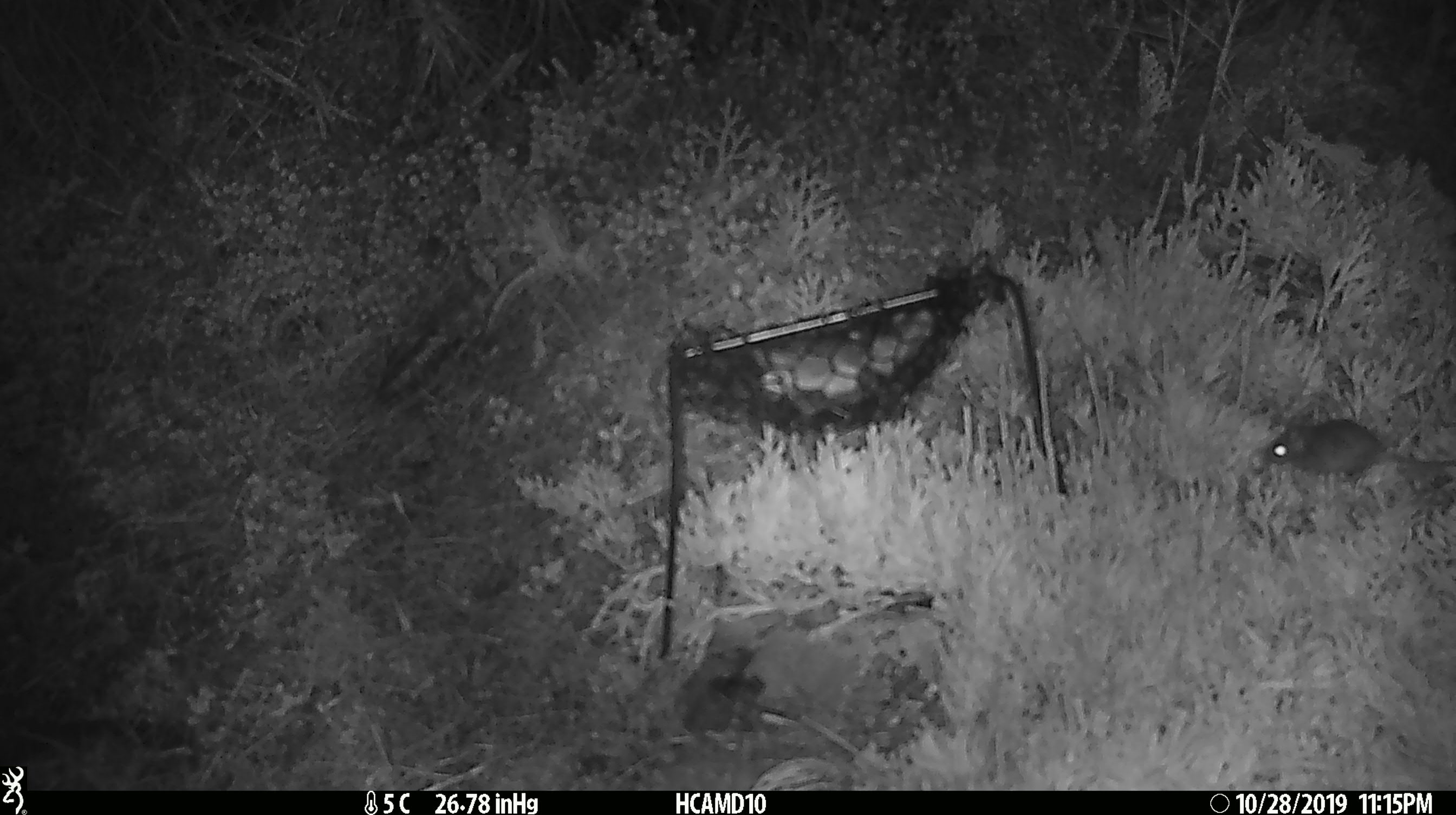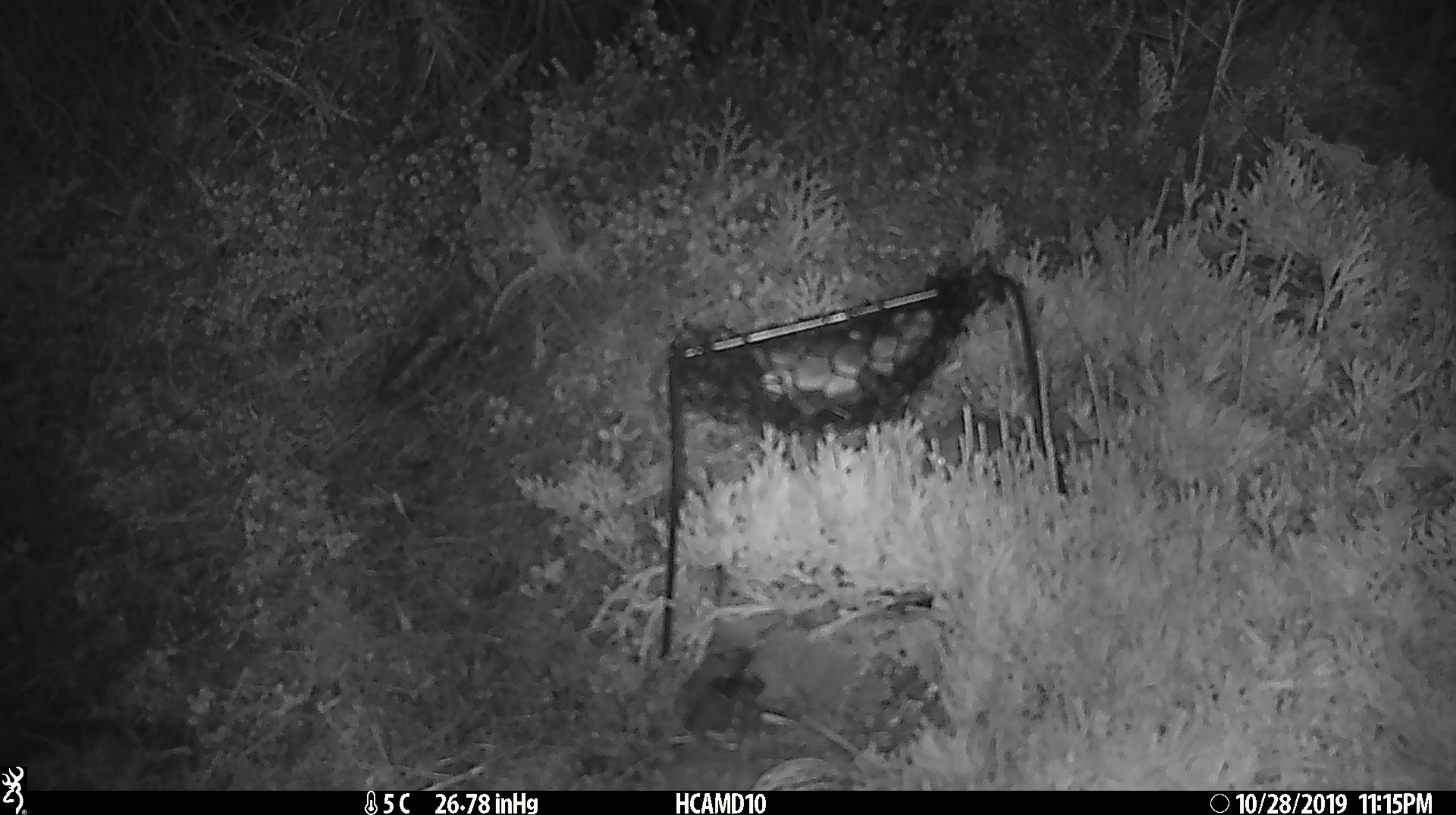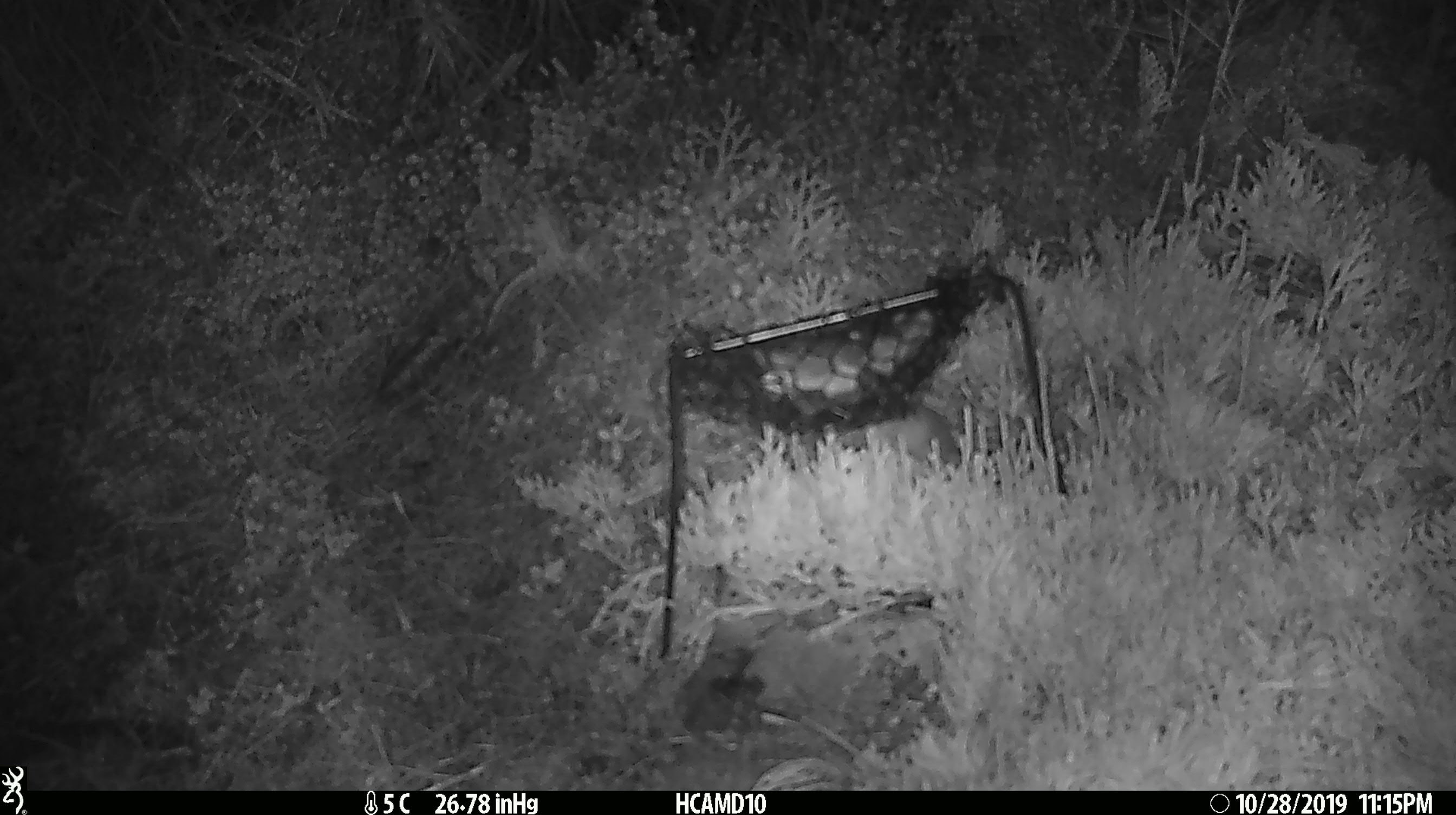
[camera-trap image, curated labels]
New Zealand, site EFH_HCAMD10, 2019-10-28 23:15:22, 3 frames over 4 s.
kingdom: Animalia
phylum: Chordata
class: Mammalia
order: Rodentia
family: Muridae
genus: Mus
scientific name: Mus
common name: mouse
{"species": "mouse (Mus)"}